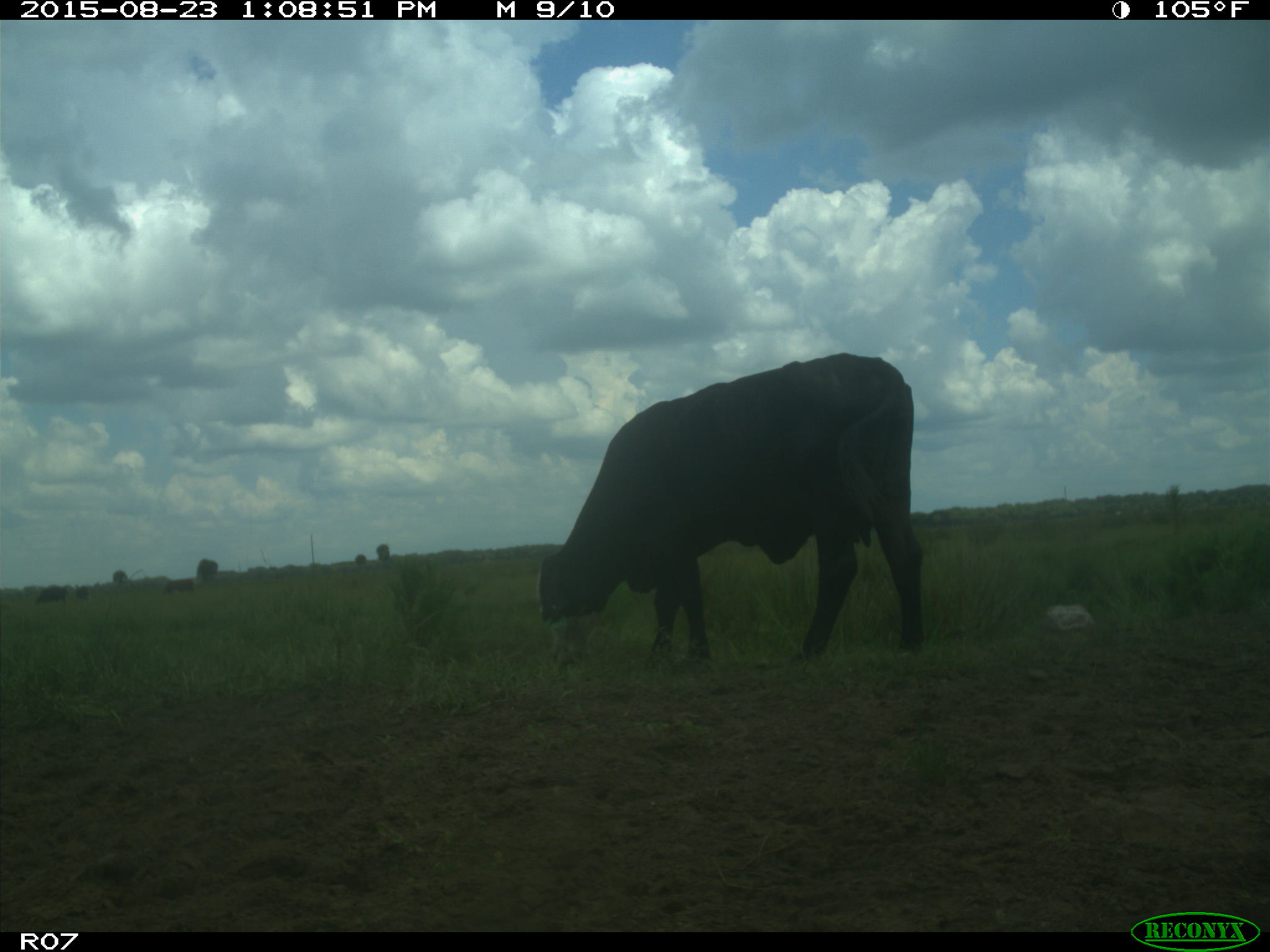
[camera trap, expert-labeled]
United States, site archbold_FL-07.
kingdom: Animalia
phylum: Chordata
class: Mammalia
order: Artiodactyla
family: Bovidae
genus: Bos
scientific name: Bos taurus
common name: domestic cow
Bos taurus (domestic cow).